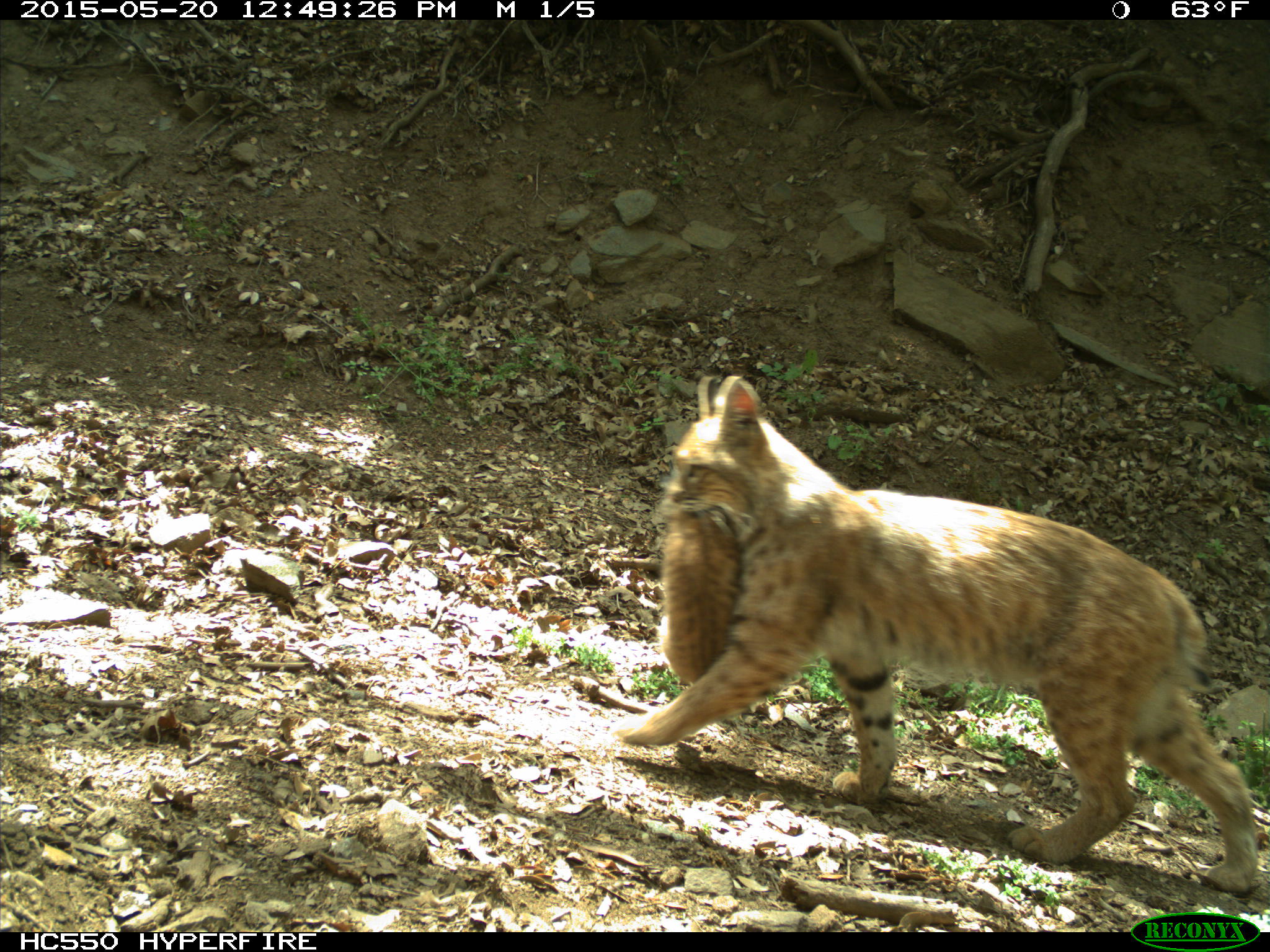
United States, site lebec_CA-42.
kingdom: Animalia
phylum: Chordata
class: Mammalia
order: Carnivora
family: Felidae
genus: Lynx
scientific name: Lynx rufus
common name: bobcat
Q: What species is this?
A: Lynx rufus (bobcat).